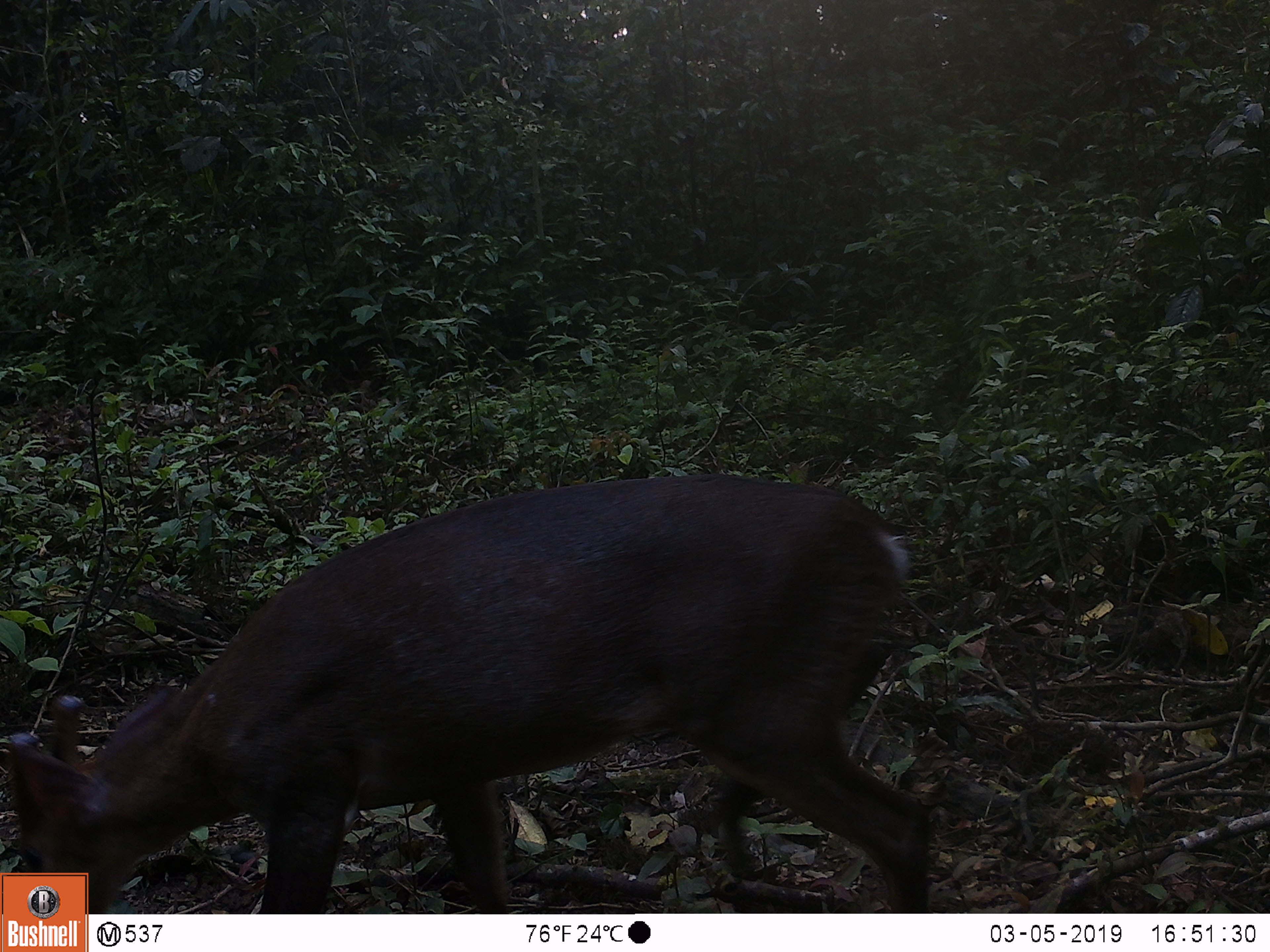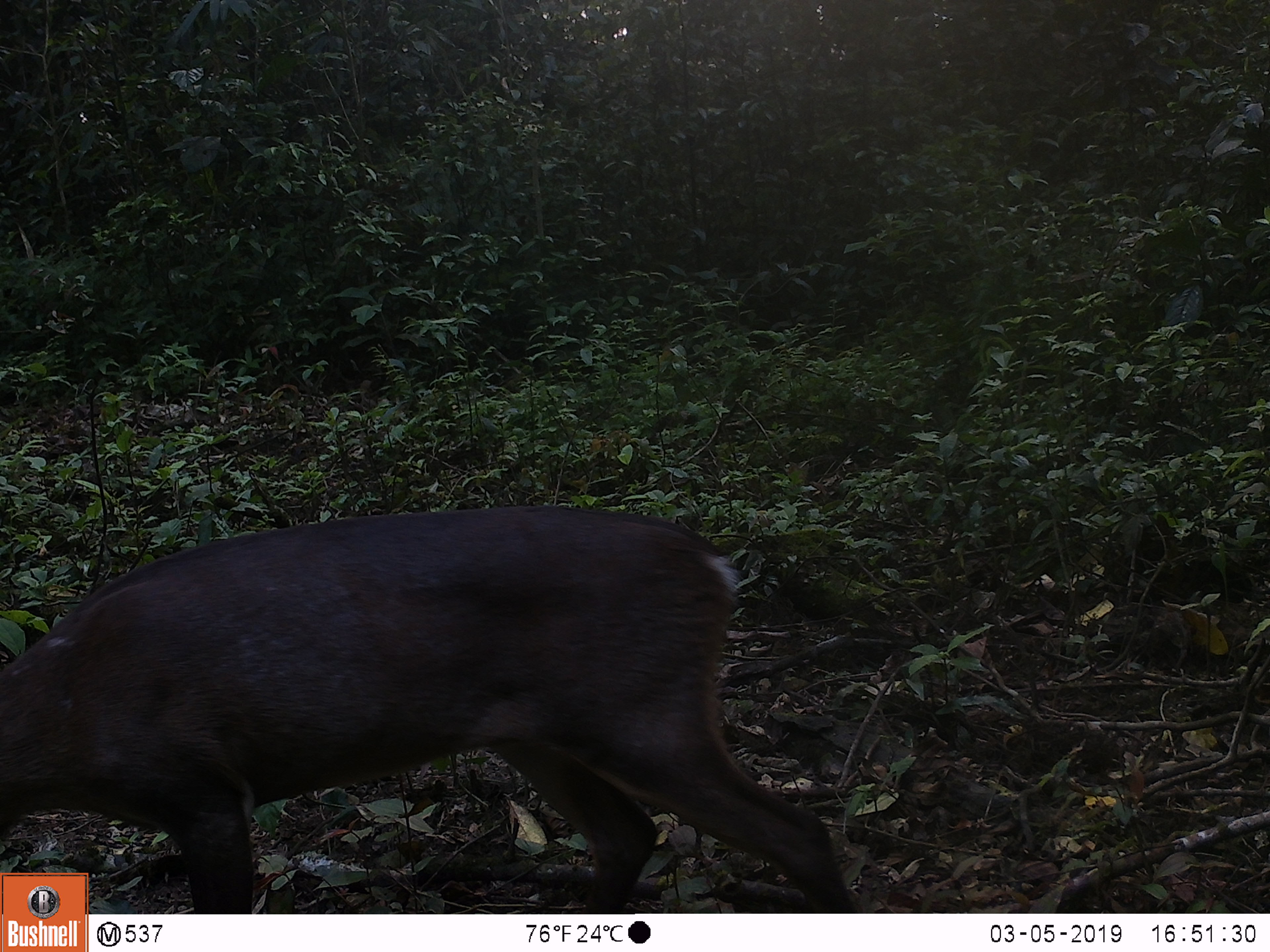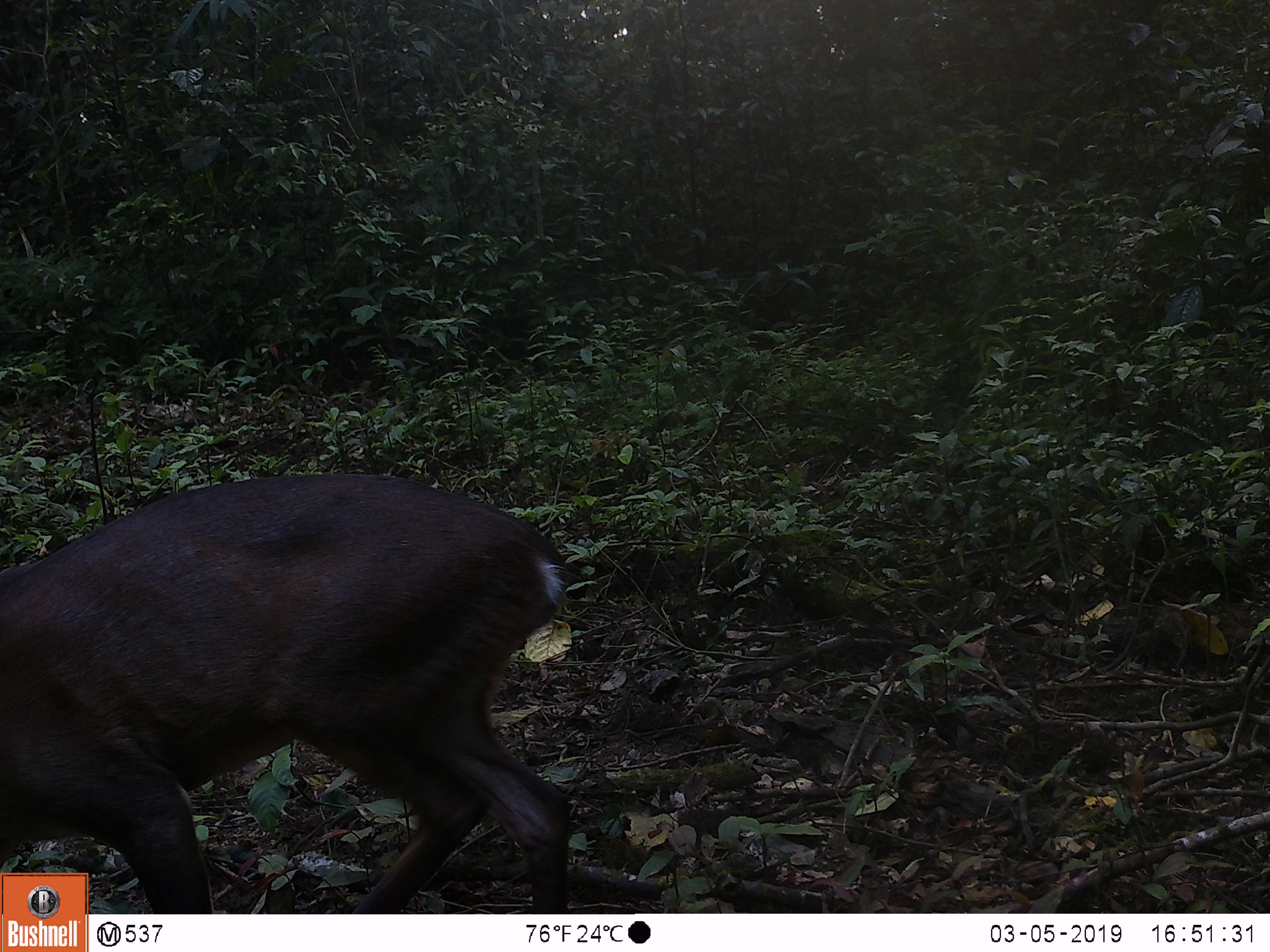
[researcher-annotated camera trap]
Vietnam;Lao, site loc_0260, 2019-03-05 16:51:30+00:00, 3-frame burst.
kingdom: Animalia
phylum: Chordata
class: Mammalia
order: Artiodactyla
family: Cervidae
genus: Muntiacus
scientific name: Muntiacus vuquangensis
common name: large-antlered muntjac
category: large antlered muntjac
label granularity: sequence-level